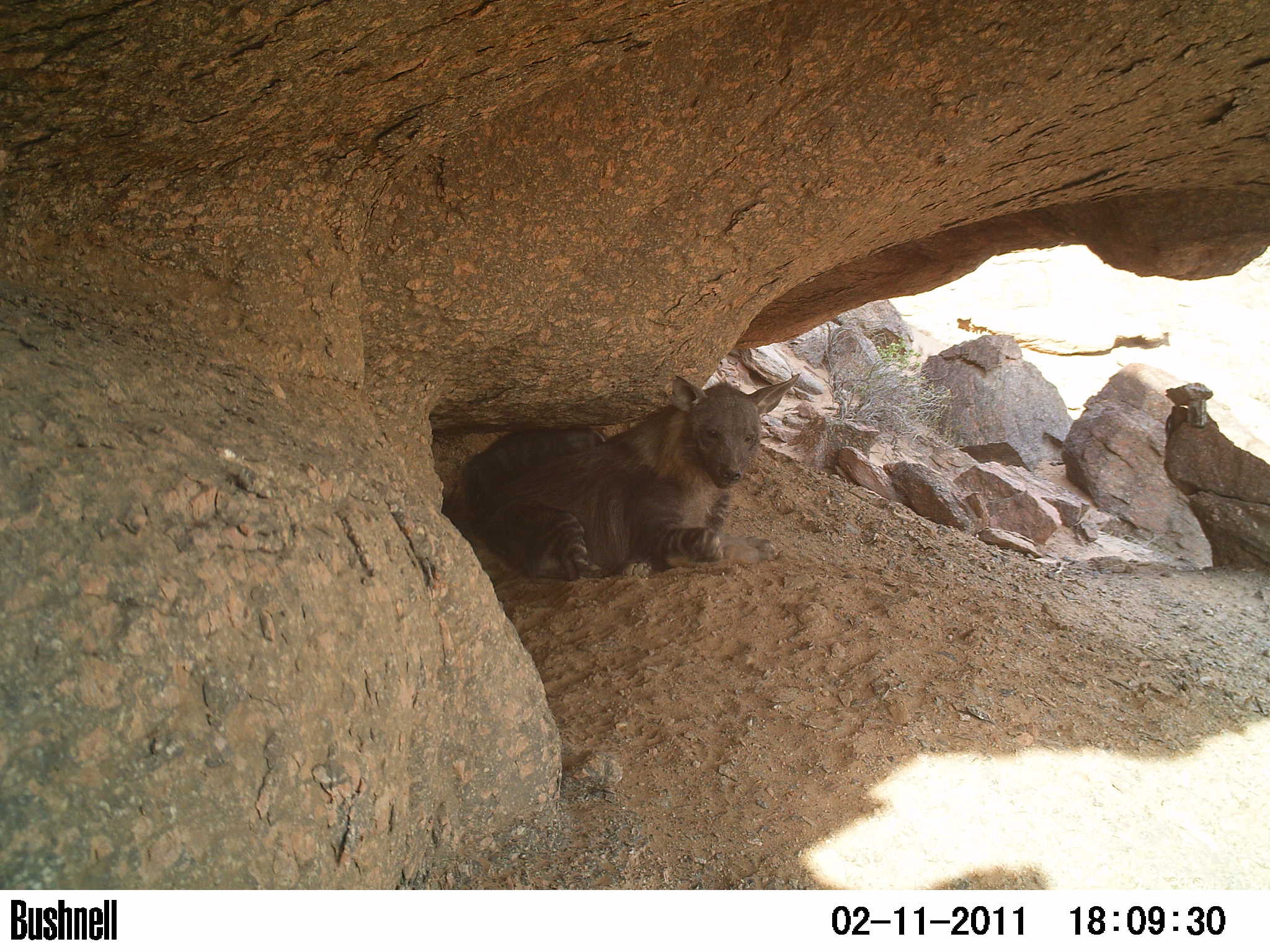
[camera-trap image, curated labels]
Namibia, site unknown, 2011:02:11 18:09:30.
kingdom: Animalia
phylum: Chordata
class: Mammalia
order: Carnivora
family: Hyaenidae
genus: Parahyaena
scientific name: Parahyaena brunnea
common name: brown hyena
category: hyaena brunnea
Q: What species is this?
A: Hyaena brunnea (brown hyena) (Parahyaena brunnea).